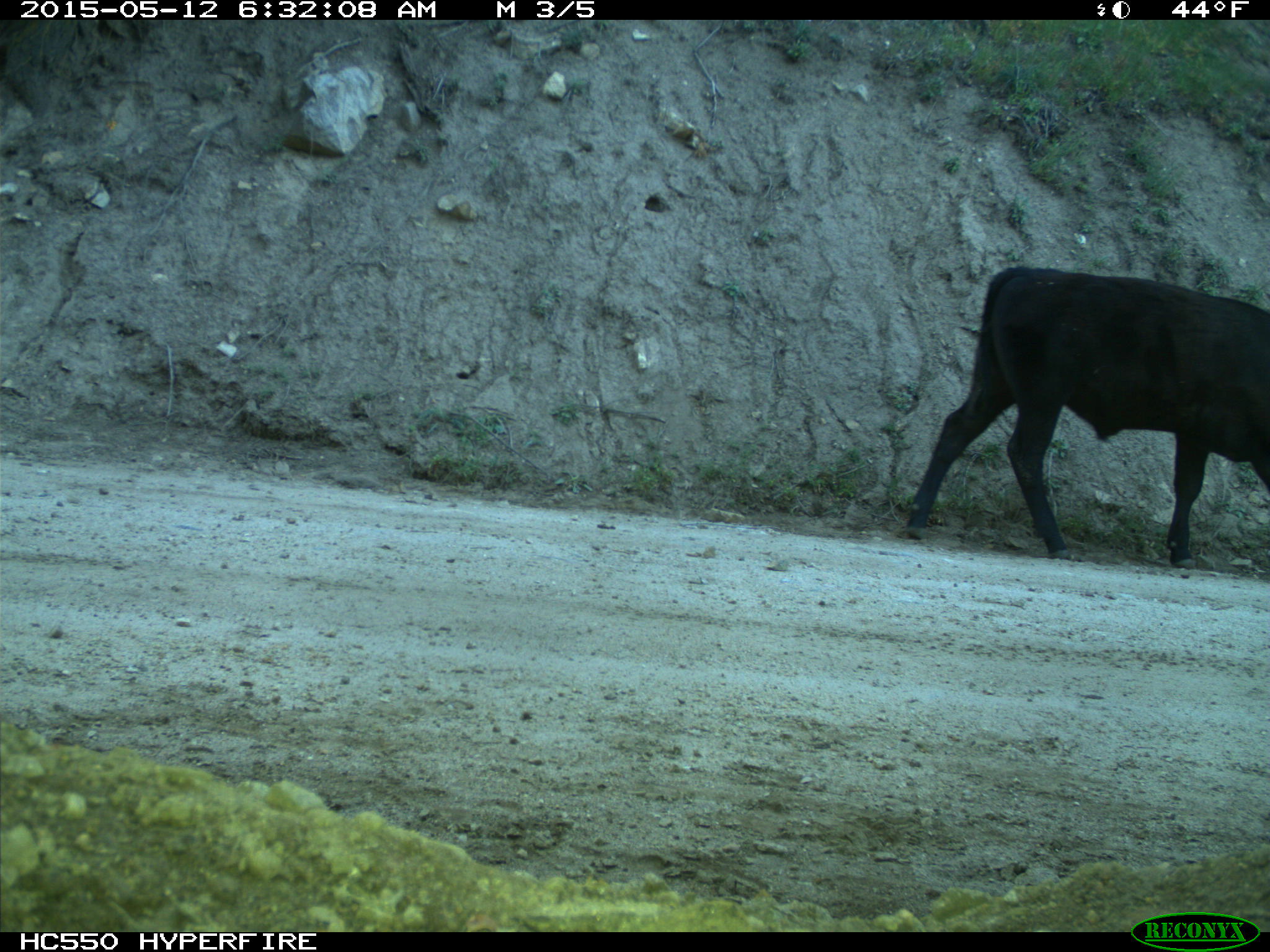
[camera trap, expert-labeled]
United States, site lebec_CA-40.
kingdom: Animalia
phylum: Chordata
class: Mammalia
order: Artiodactyla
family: Bovidae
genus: Bos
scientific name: Bos taurus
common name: domestic cow